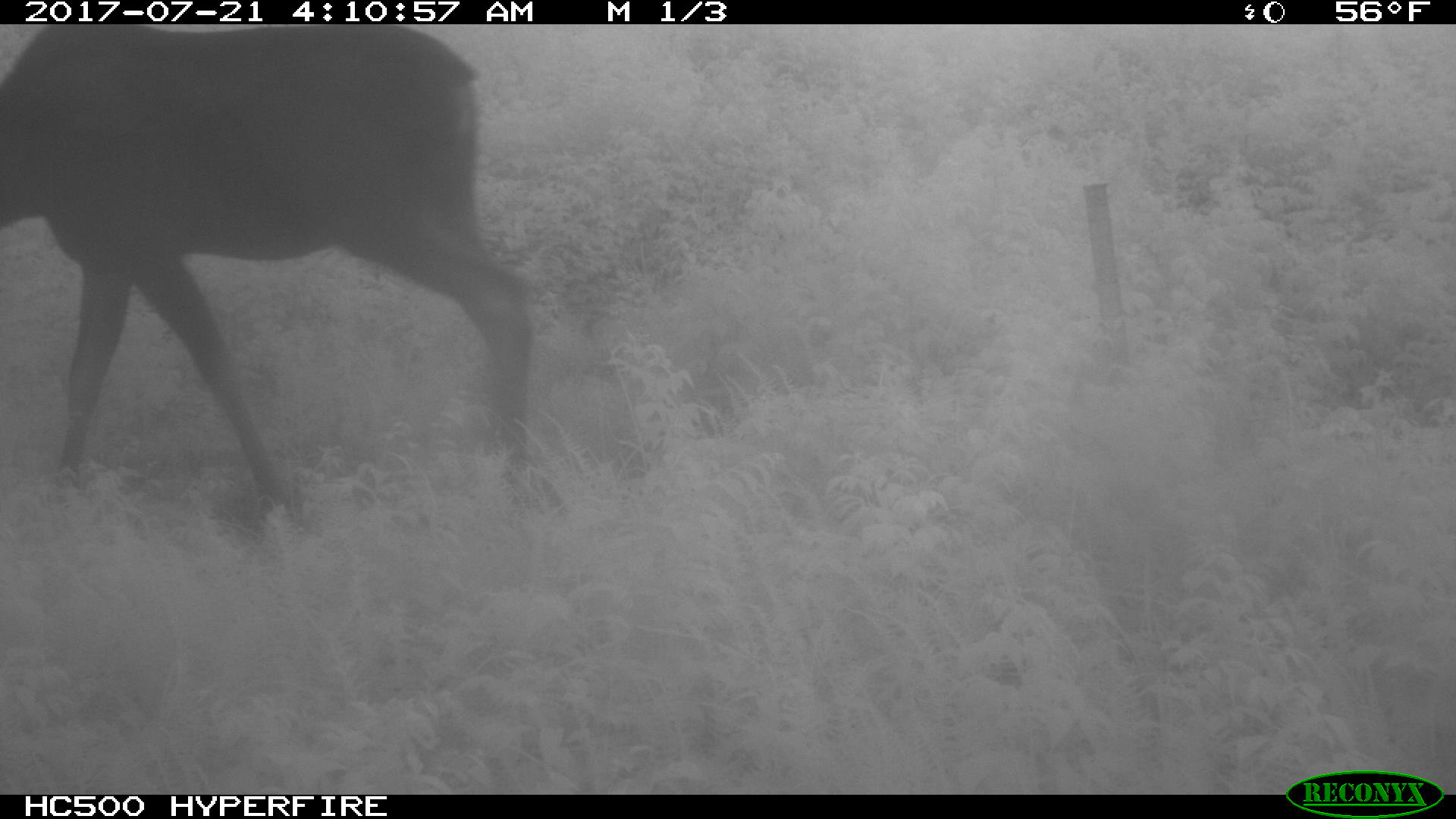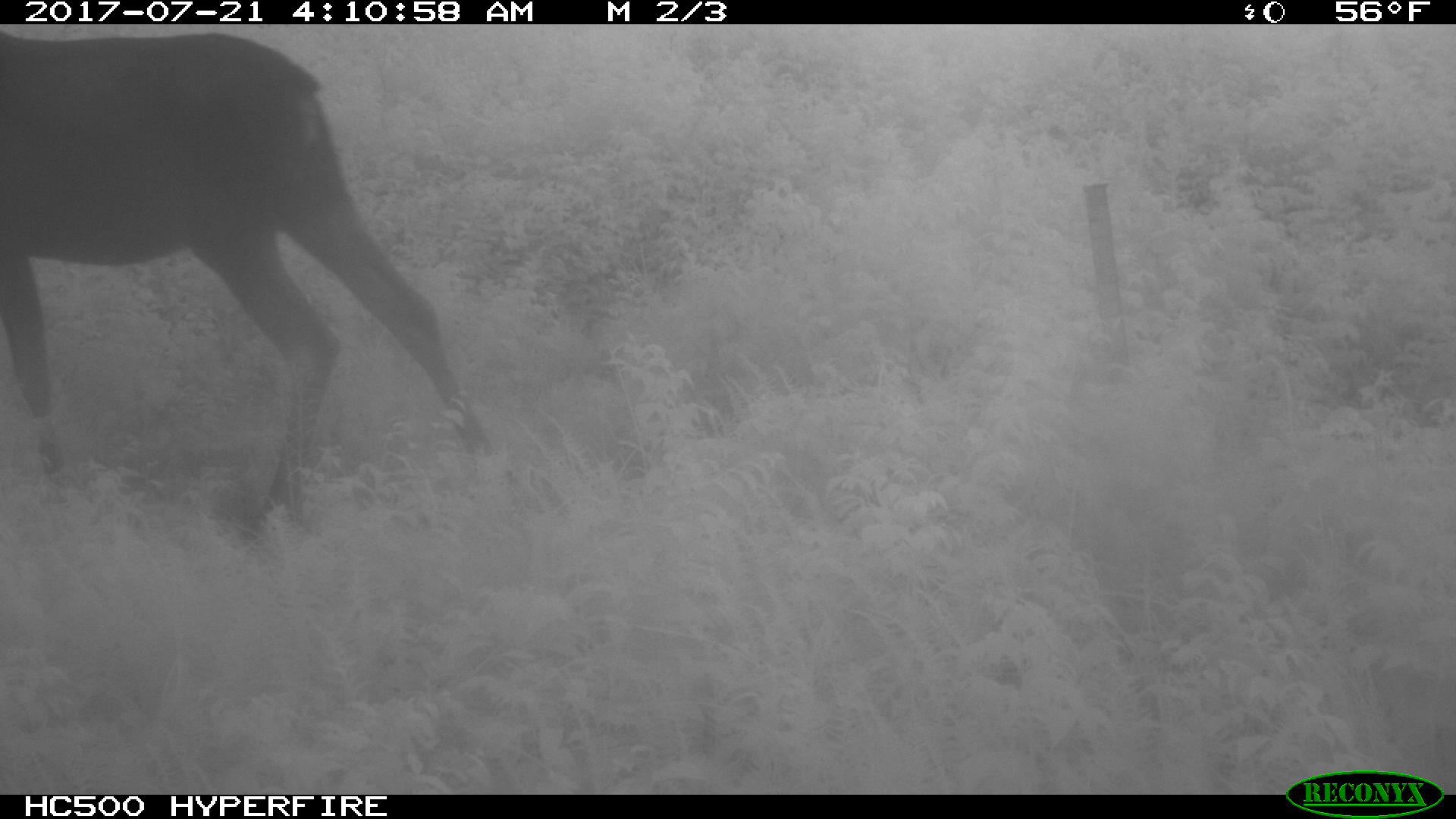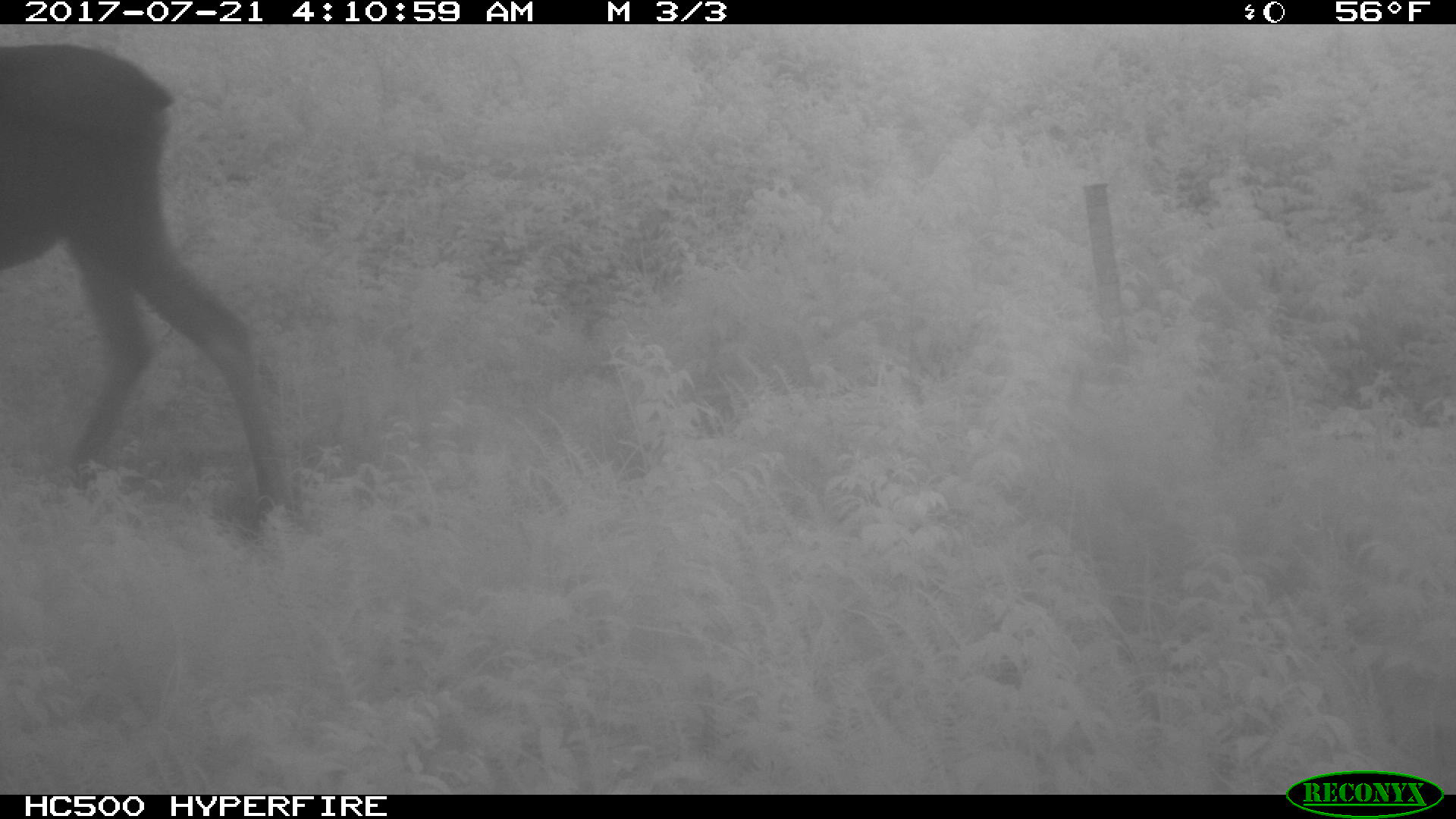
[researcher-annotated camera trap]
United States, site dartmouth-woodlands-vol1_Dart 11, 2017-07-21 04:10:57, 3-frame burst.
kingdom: Animalia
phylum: Chordata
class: Mammalia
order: Artiodactyla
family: Cervidae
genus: Alces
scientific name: Alces alces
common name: moose